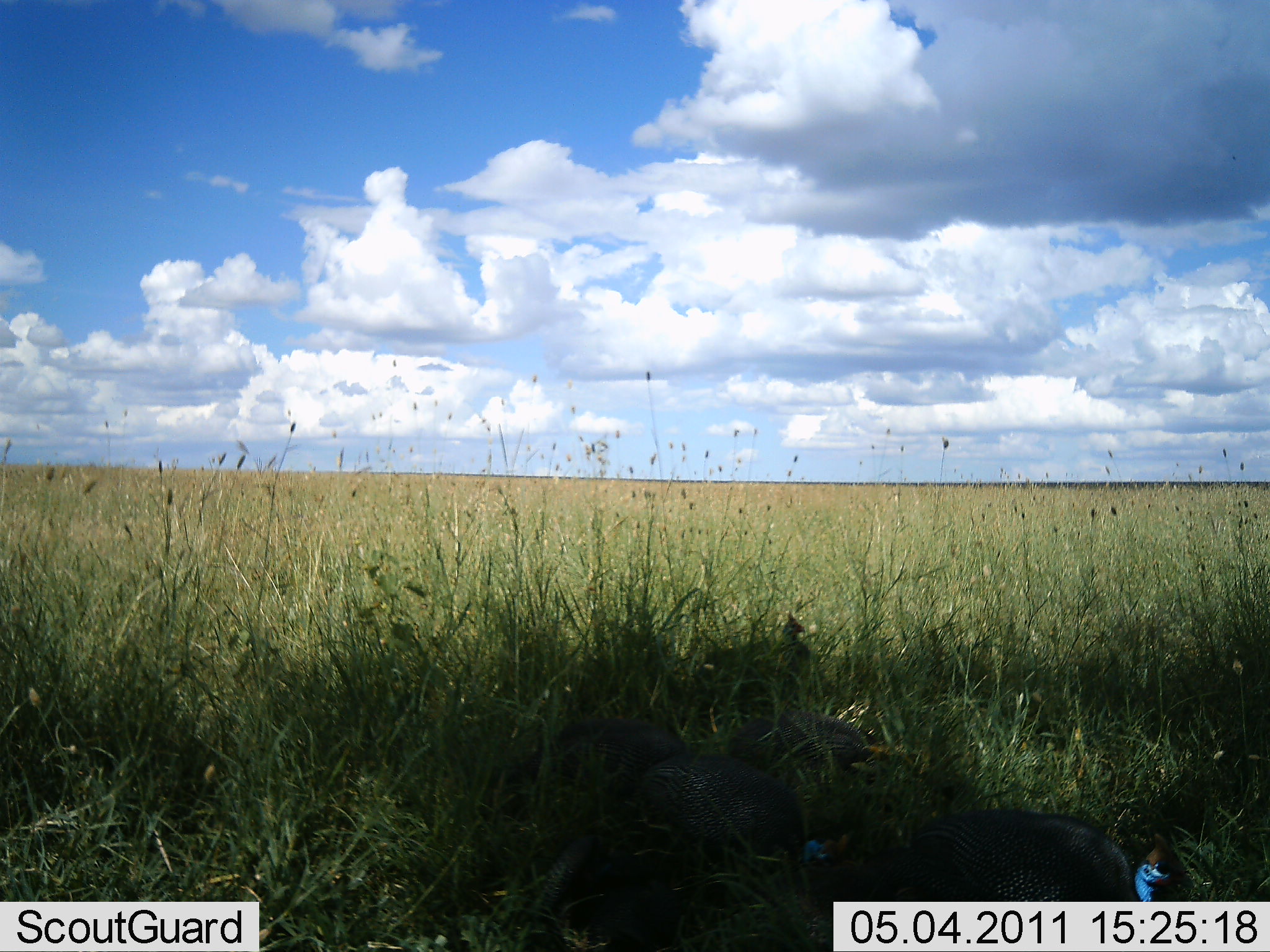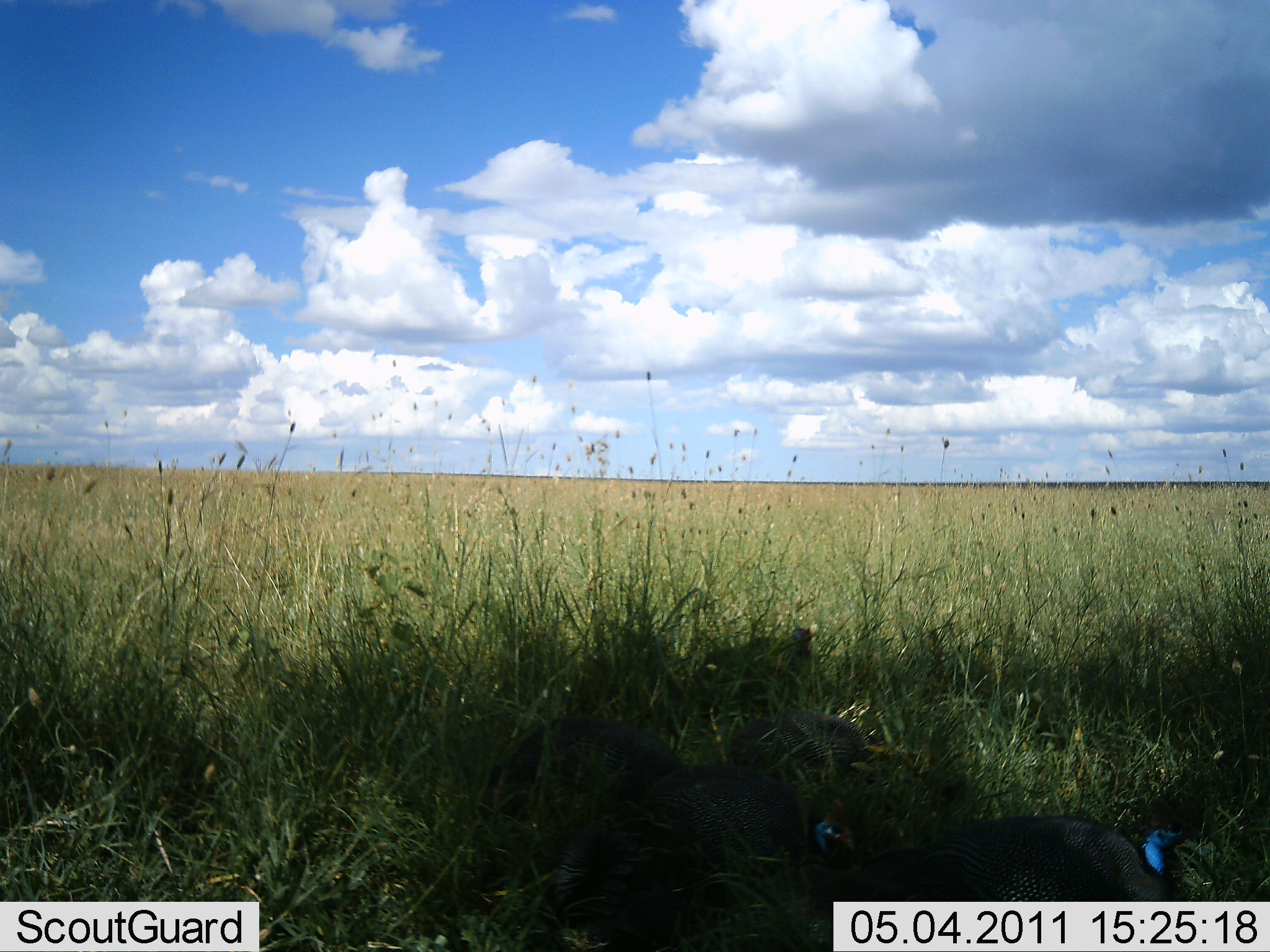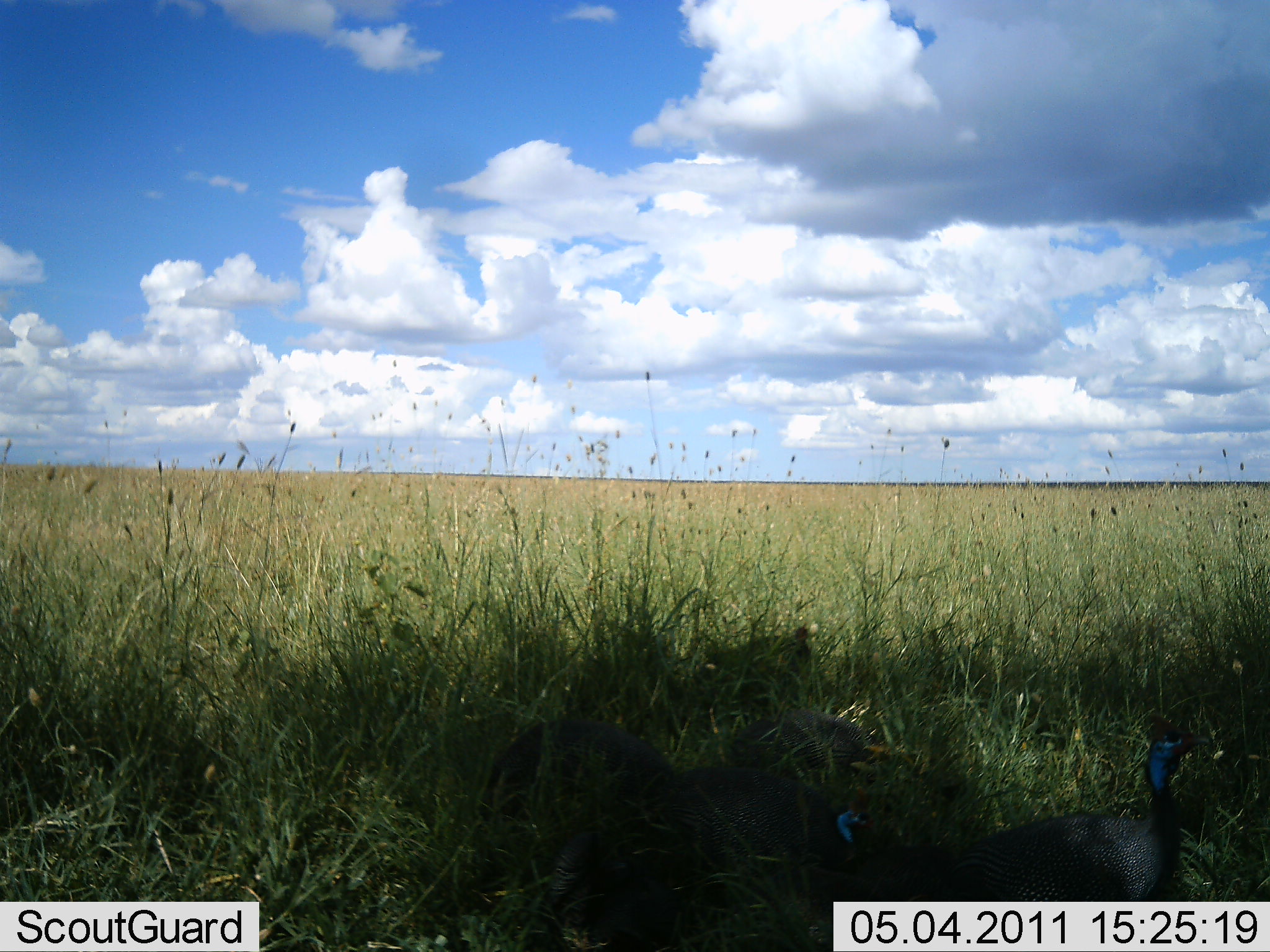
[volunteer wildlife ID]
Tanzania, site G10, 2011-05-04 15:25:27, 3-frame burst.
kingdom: Animalia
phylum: Chordata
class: Aves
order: Galliformes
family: Numididae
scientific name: Numididae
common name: guinea fowl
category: guineafowl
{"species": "guineafowl (guinea fowl) (Numididae)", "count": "5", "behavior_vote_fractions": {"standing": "23%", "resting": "15%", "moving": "31%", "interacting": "0%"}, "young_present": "0%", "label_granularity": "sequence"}